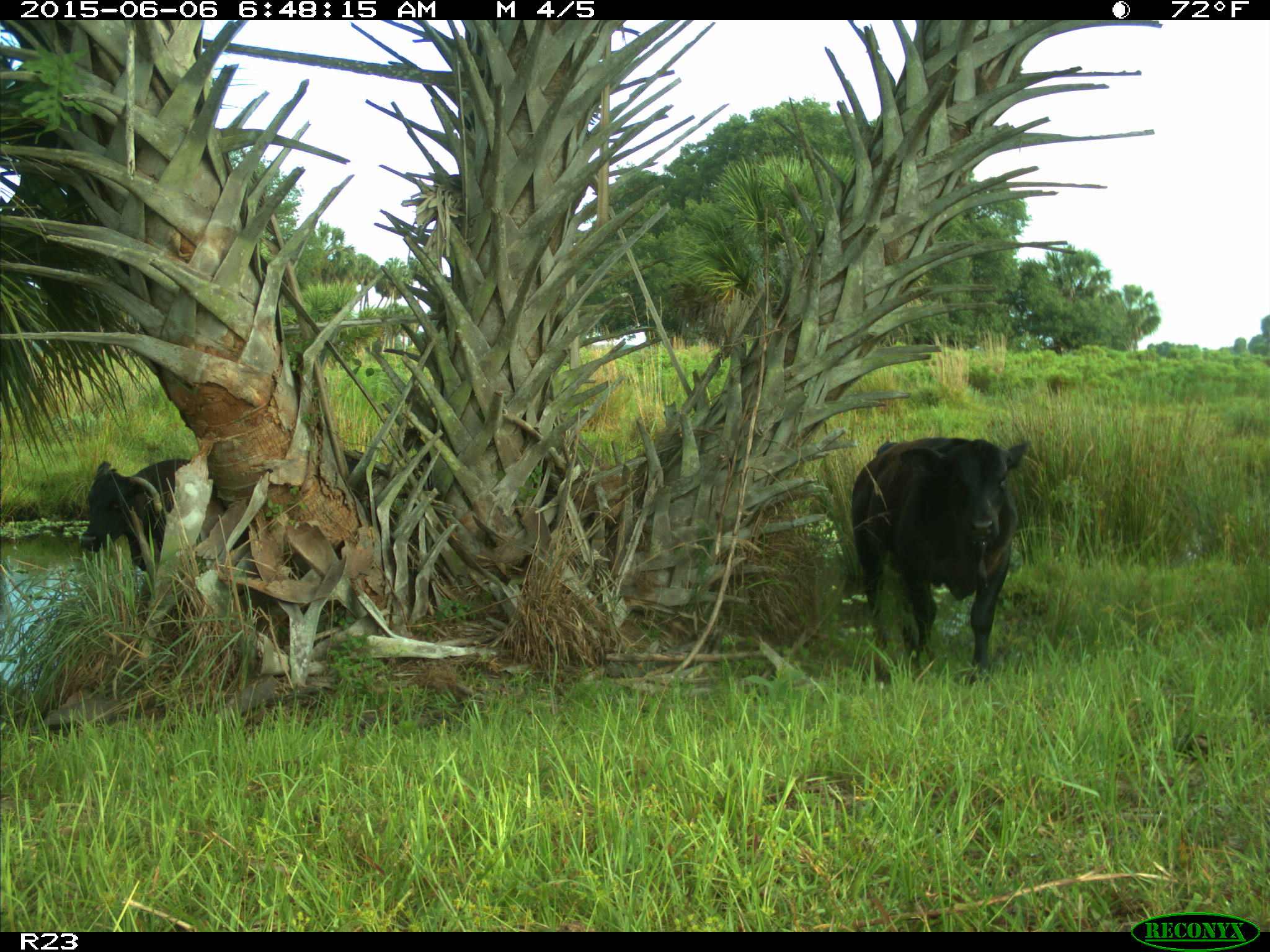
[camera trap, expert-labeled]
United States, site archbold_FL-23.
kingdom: Animalia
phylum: Chordata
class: Mammalia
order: Artiodactyla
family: Bovidae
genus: Bos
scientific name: Bos taurus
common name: domestic cow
Bos taurus (domestic cow).